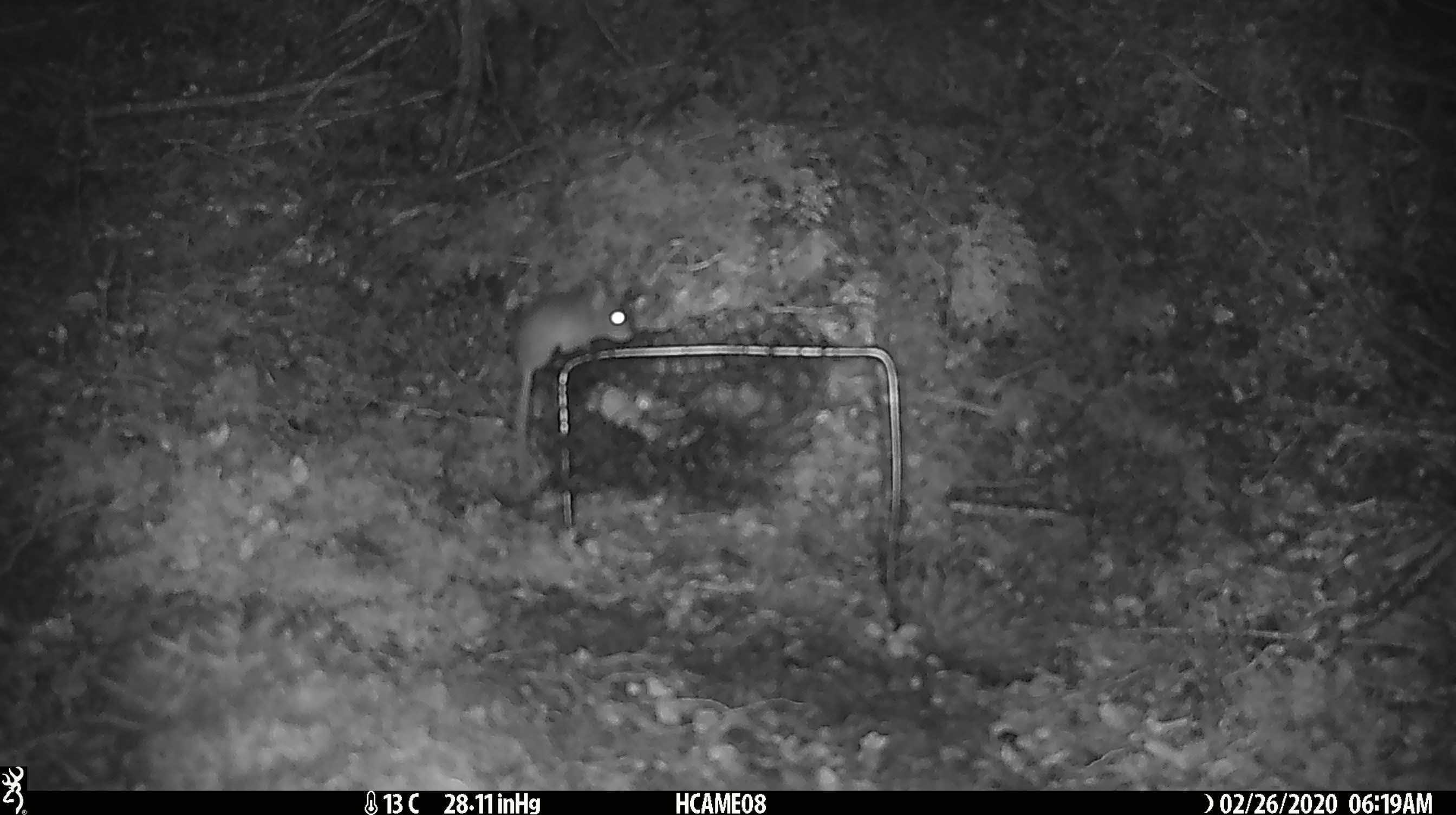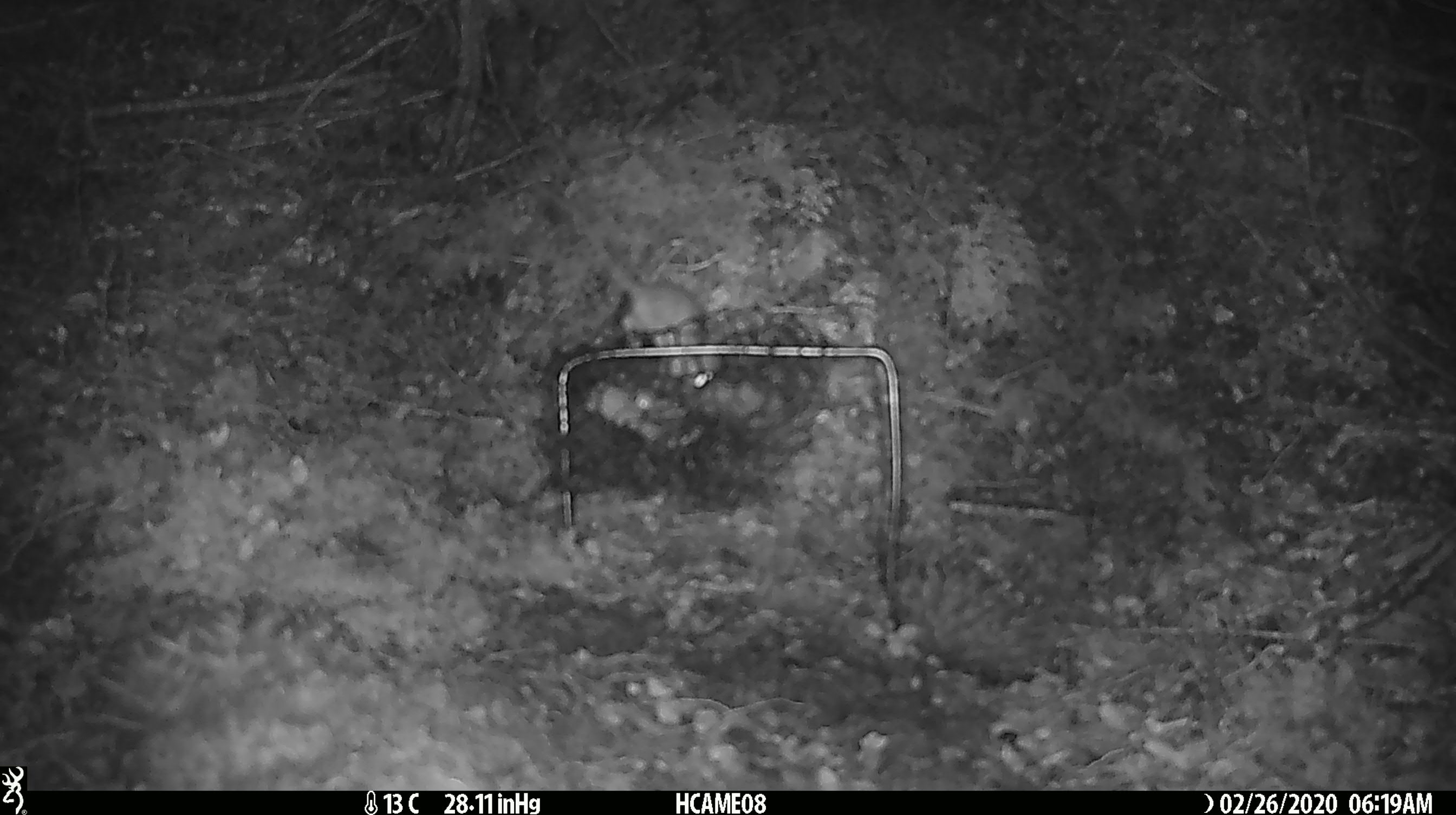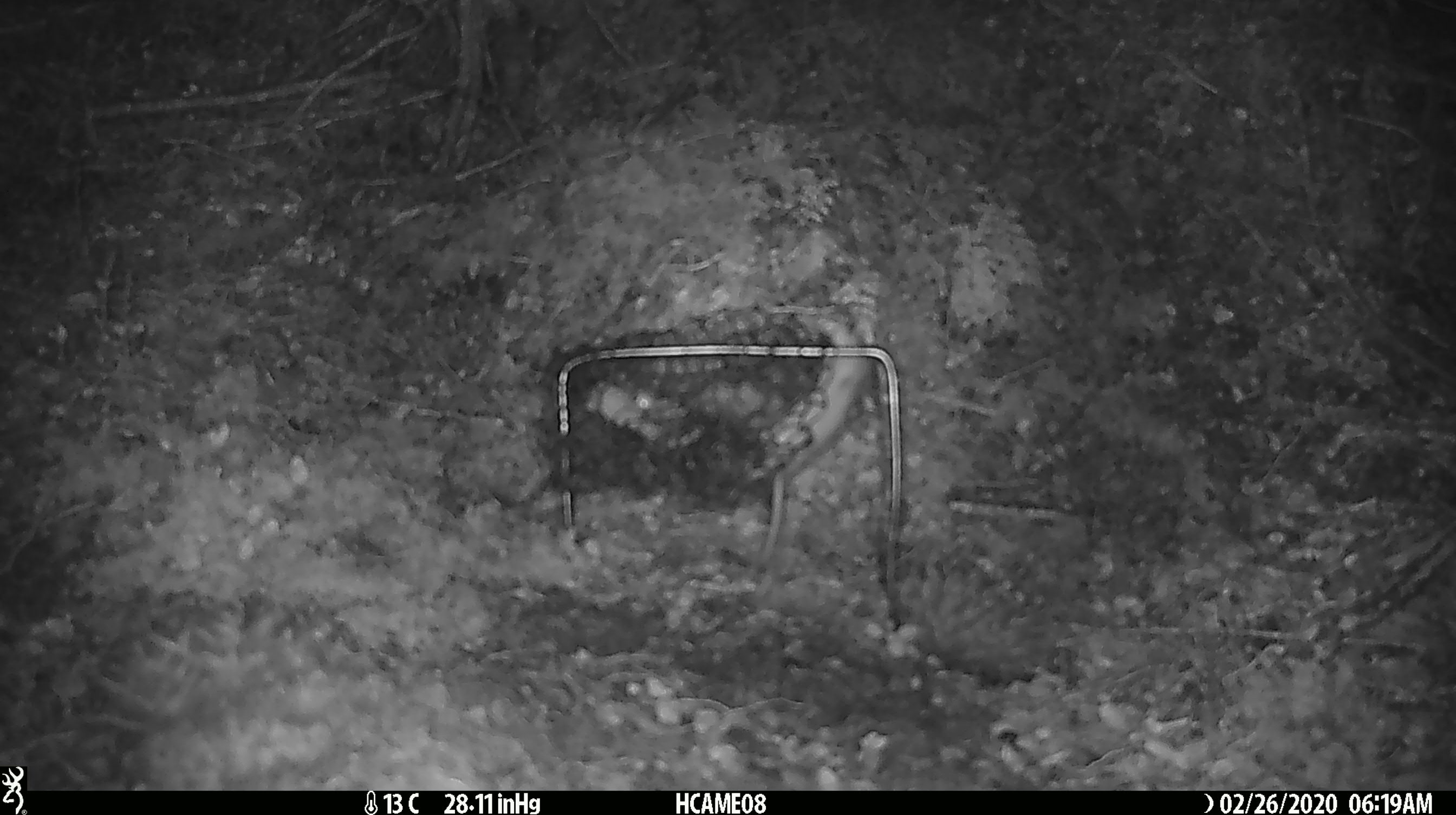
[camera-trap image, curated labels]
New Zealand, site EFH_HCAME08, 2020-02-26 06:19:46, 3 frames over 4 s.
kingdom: Animalia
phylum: Chordata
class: Mammalia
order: Rodentia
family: Muridae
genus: Mus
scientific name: Mus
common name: mouse